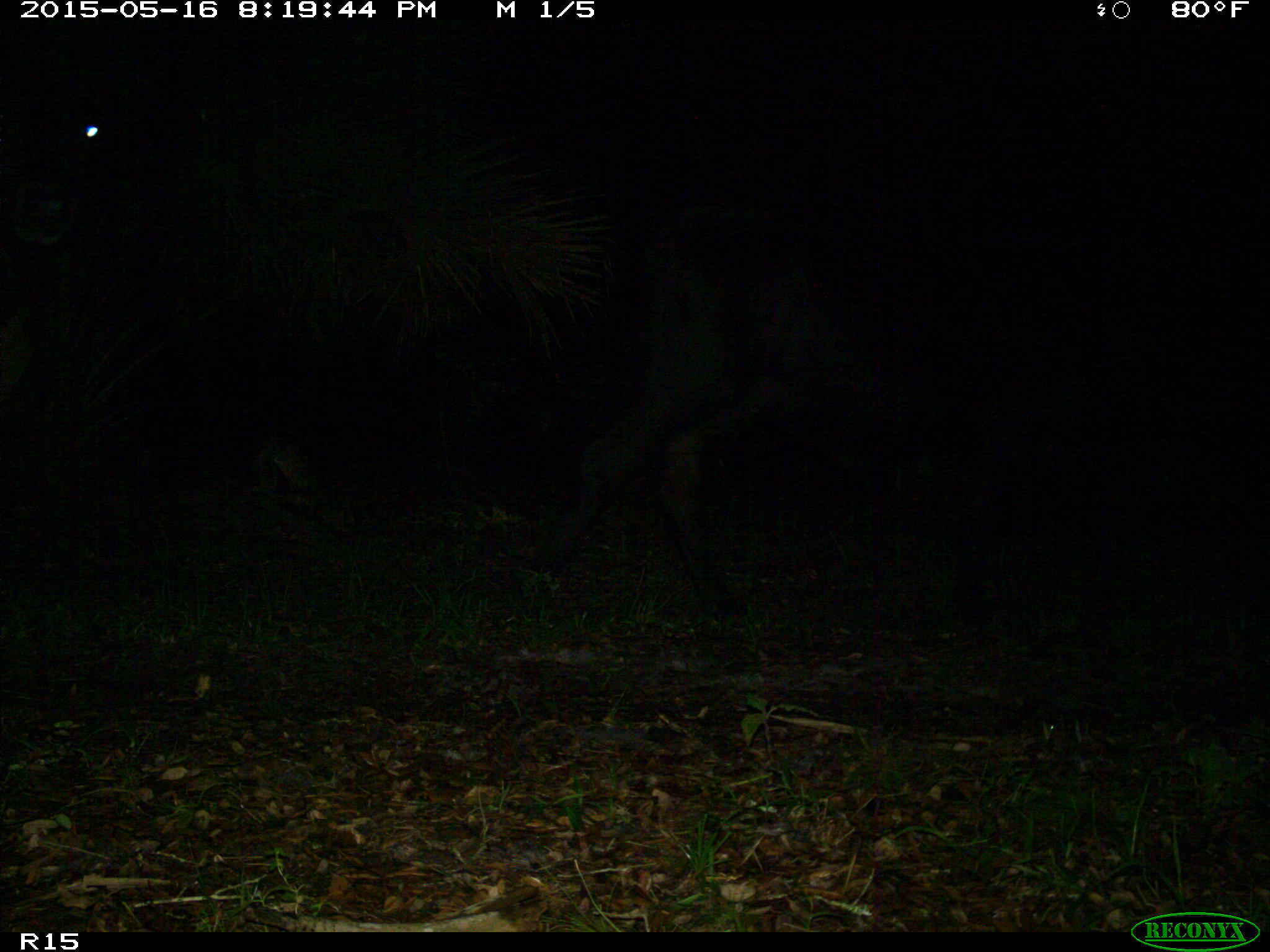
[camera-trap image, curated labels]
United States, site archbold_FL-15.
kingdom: Animalia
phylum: Chordata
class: Mammalia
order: Artiodactyla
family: Bovidae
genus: Bos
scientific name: Bos taurus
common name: domestic cow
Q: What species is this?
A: Bos taurus (domestic cow).